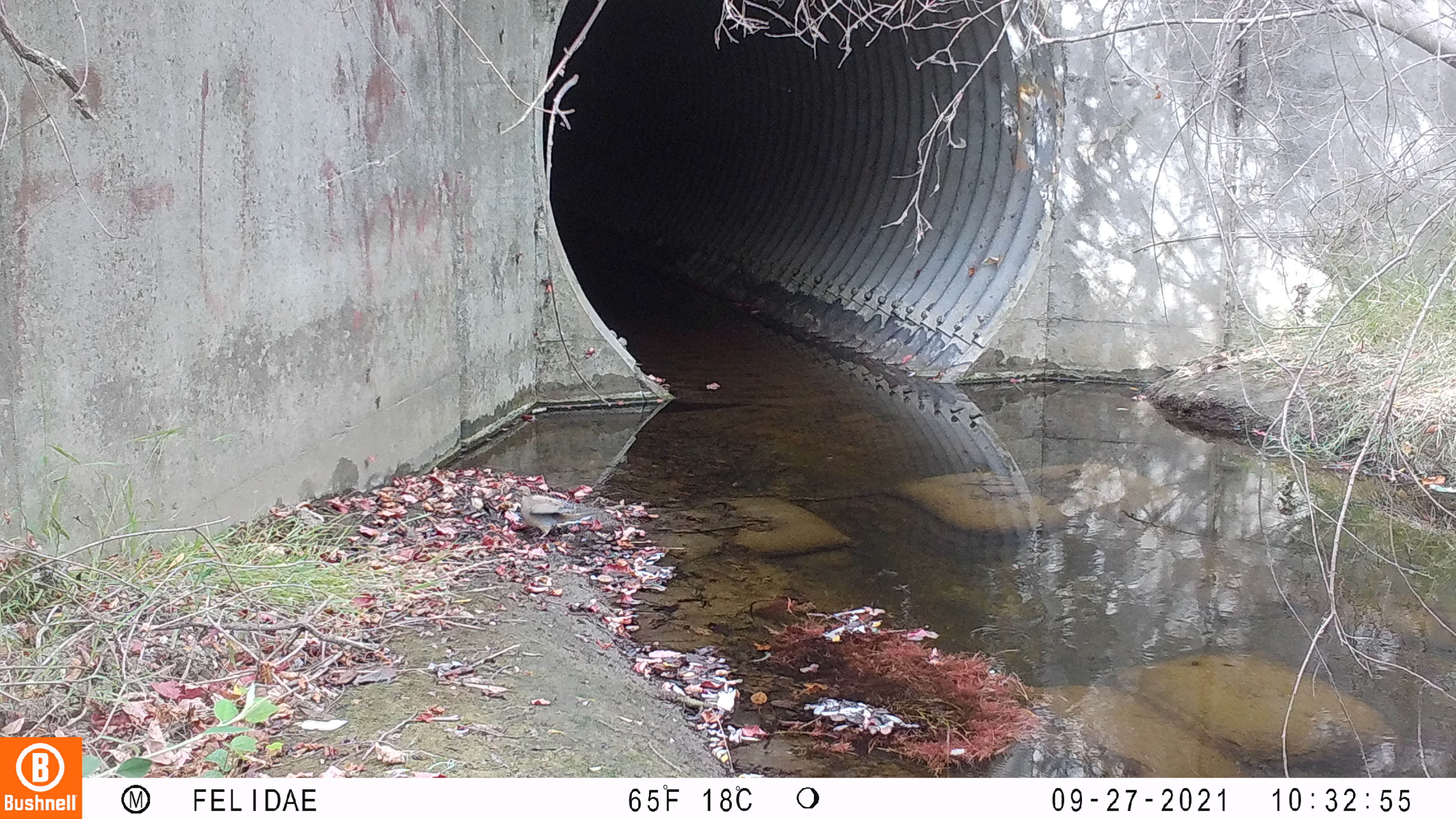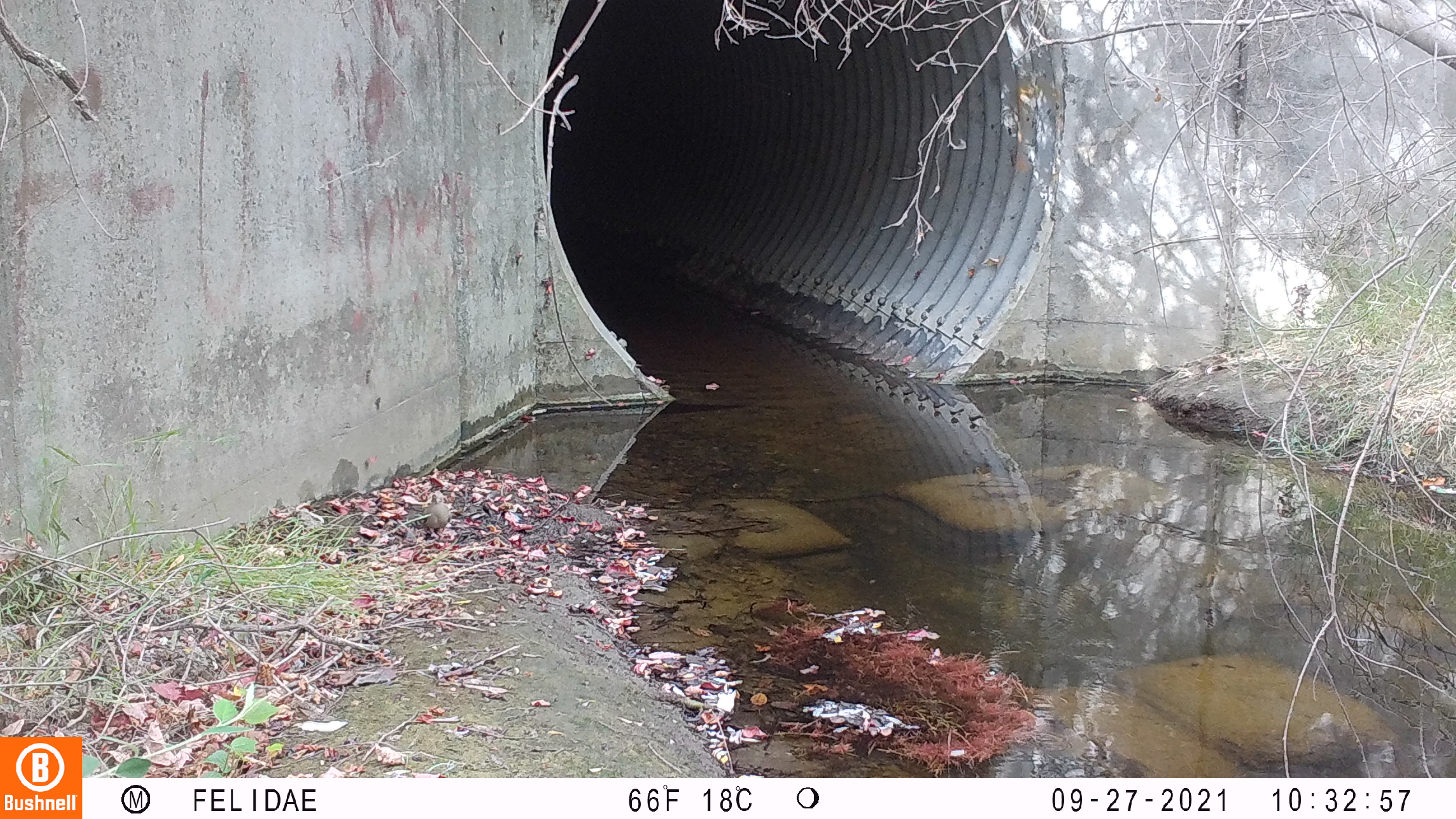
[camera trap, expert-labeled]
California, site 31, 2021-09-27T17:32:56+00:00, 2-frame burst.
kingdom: Animalia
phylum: Chordata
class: Aves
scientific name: Aves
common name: bird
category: unknown bird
Unknown bird (bird) (Aves).